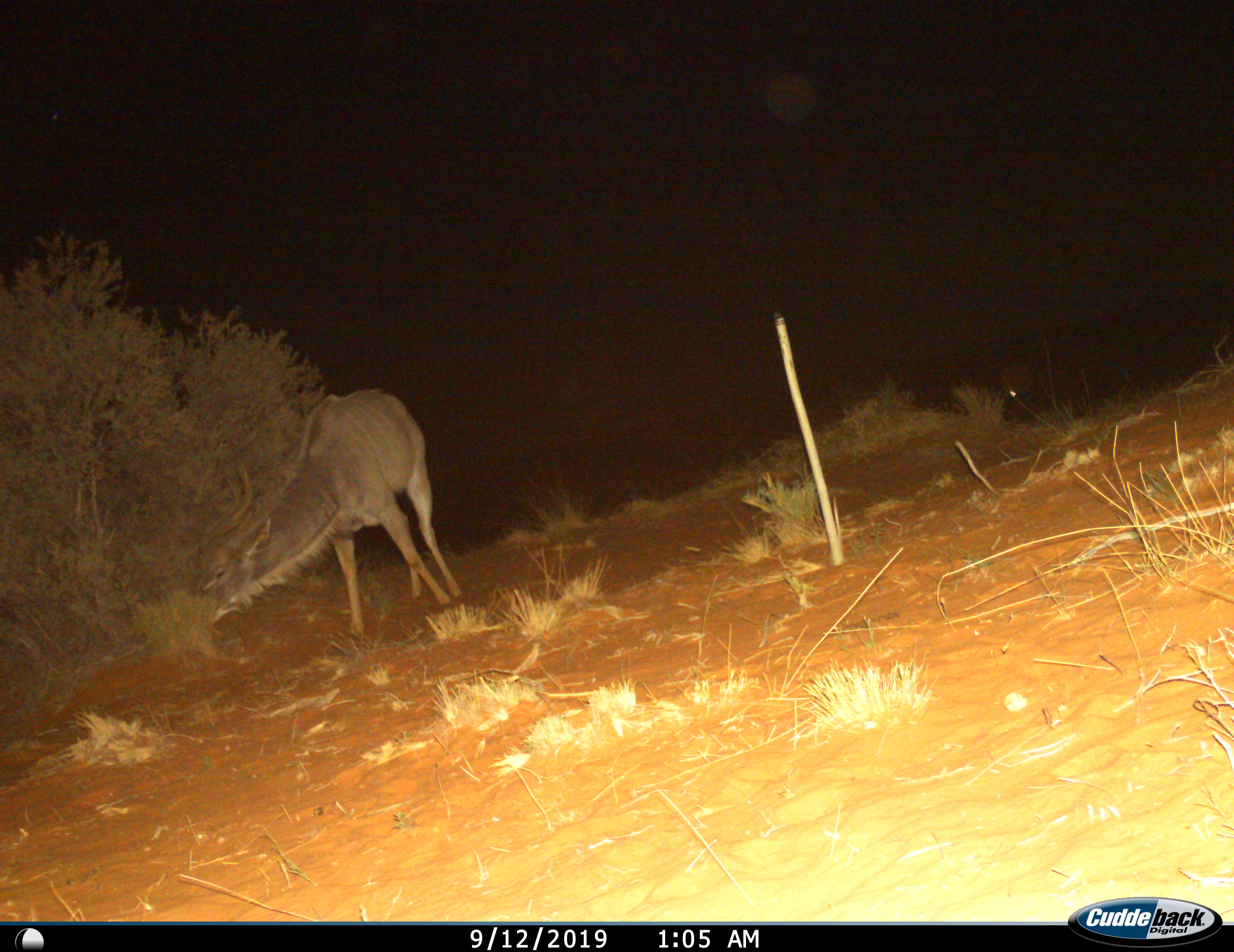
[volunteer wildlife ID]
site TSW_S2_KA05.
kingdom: Animalia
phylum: Chordata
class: Mammalia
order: Artiodactyla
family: Bovidae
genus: Tragelaphus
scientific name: Tragelaphus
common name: kudu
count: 1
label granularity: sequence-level